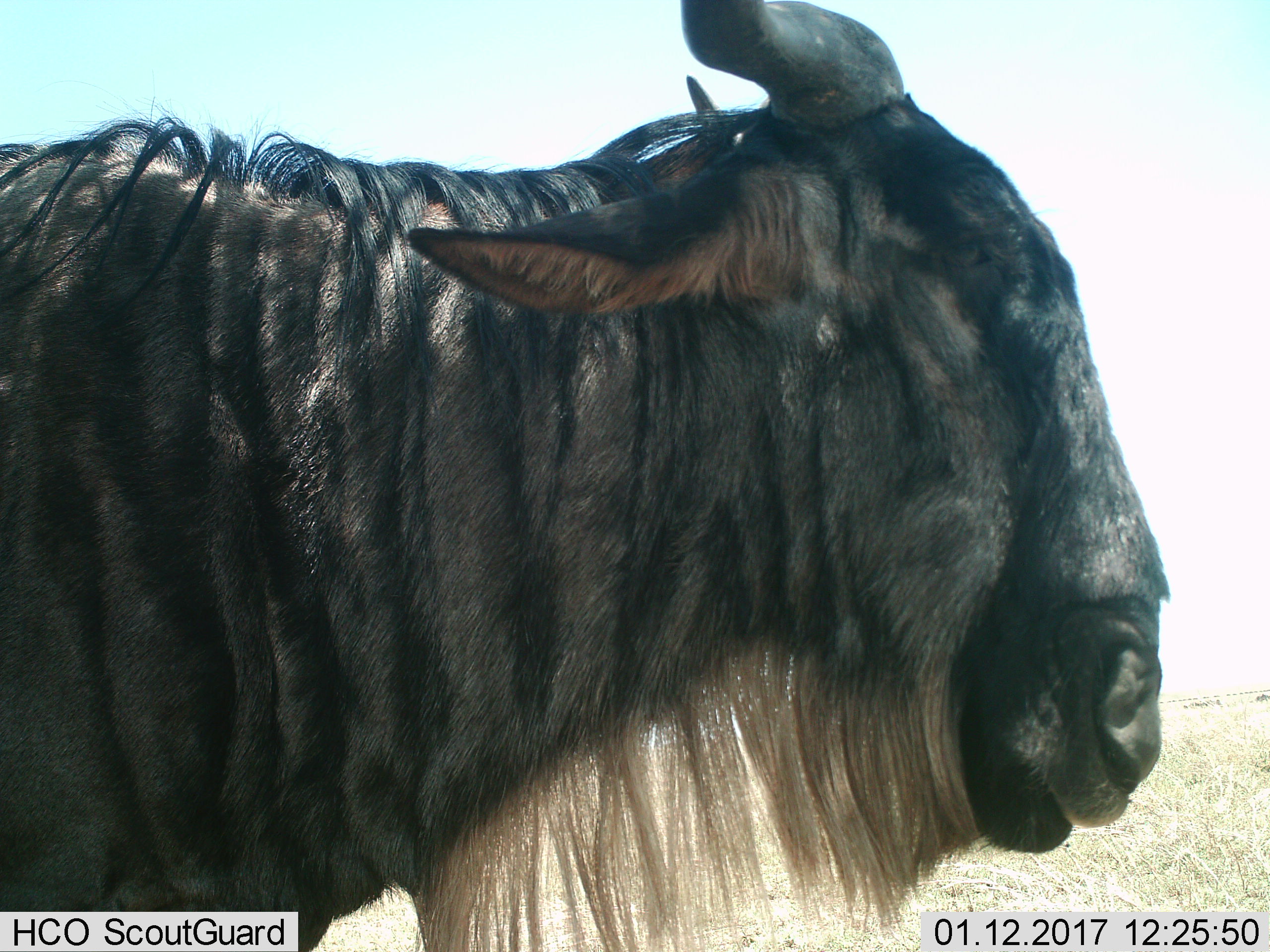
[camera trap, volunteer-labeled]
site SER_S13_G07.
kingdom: Animalia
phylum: Chordata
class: Mammalia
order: Artiodactyla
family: Bovidae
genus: Connochaetes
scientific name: Connochaetes taurinus taurinus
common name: blue wildebeest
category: wildebeestblue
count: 1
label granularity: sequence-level